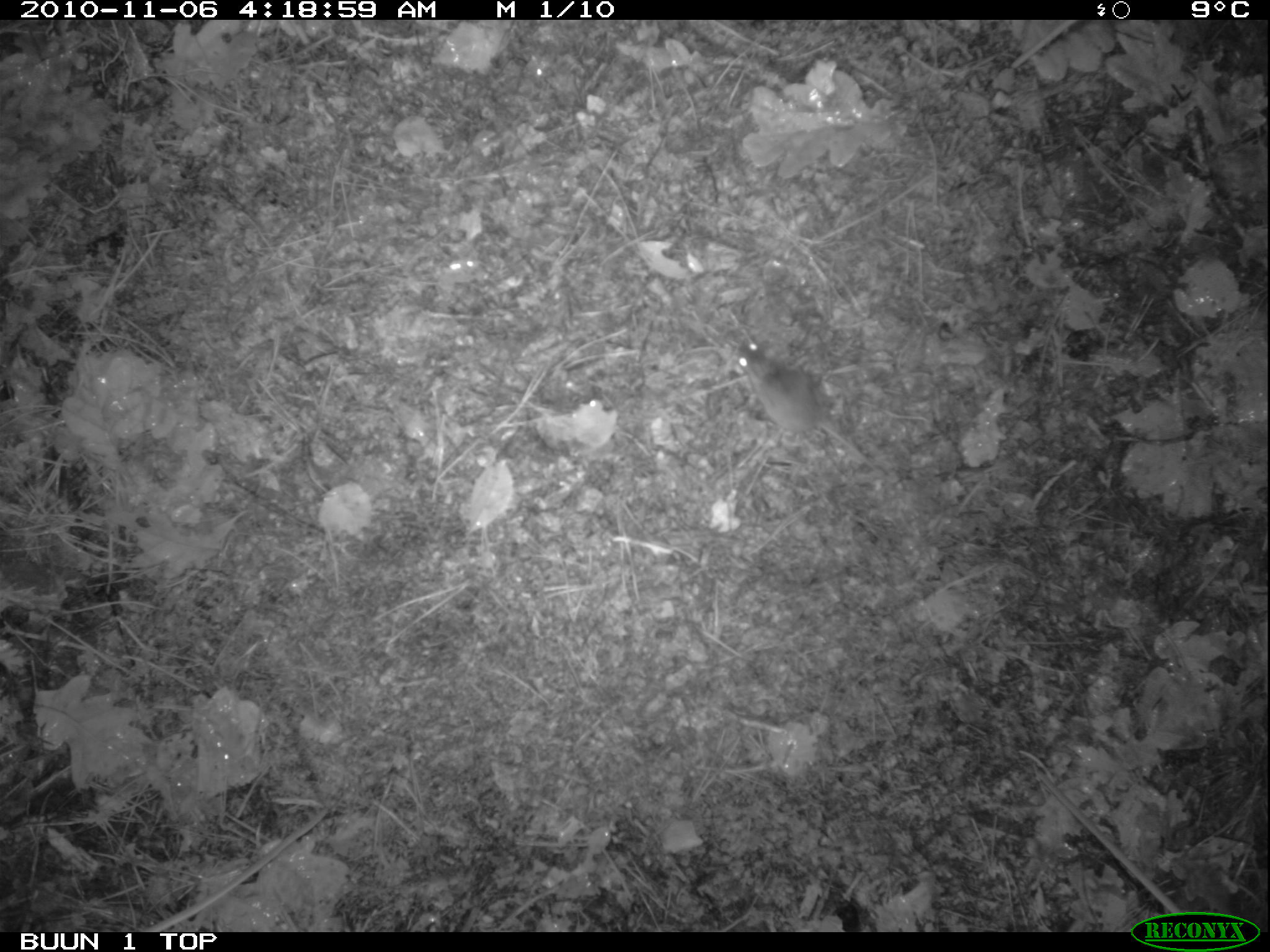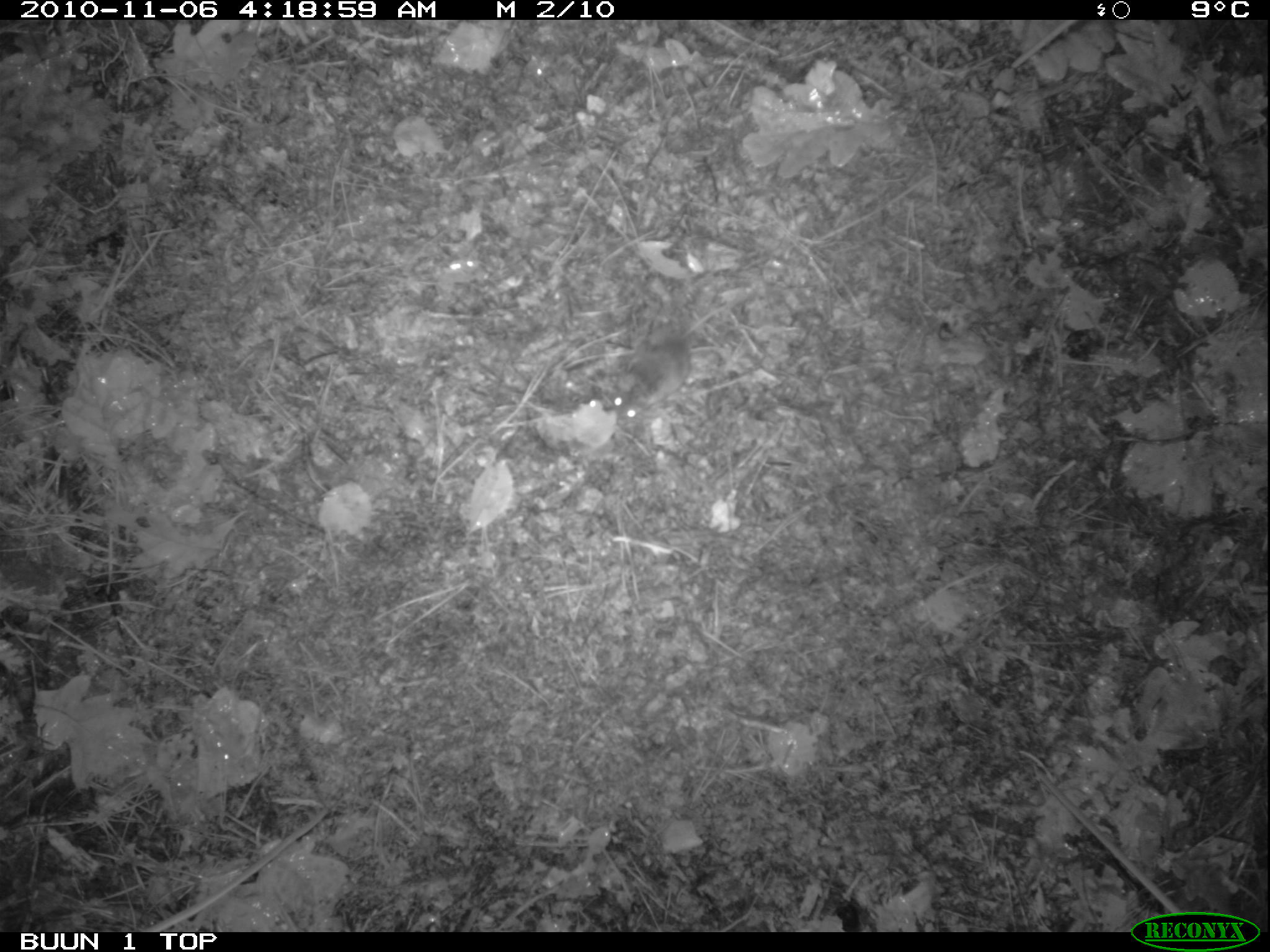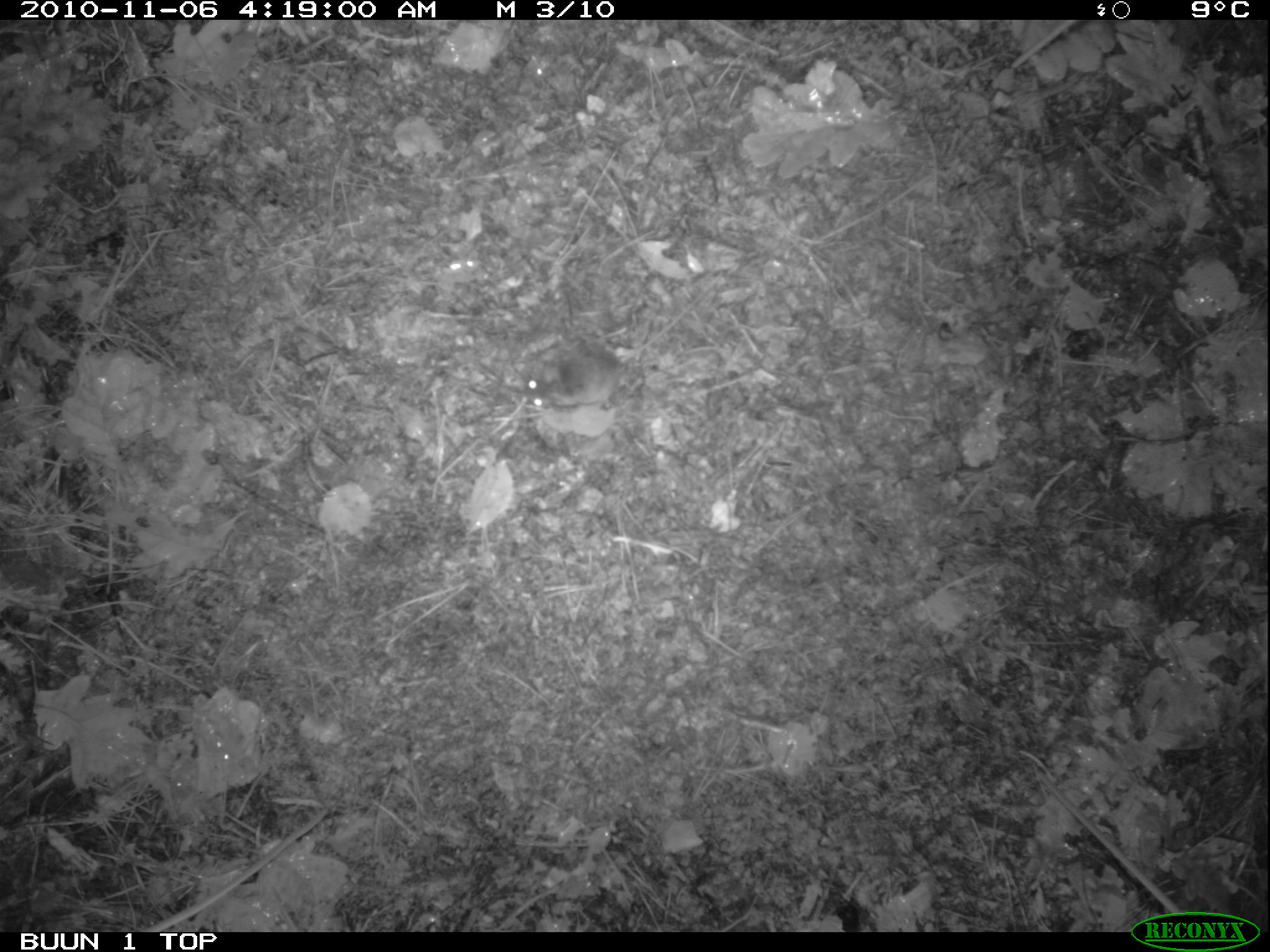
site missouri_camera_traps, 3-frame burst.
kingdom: Animalia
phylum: Chordata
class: Mammalia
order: Rodentia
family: Muridae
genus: Apodemus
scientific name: Apodemus sylvaticus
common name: wood mouse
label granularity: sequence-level